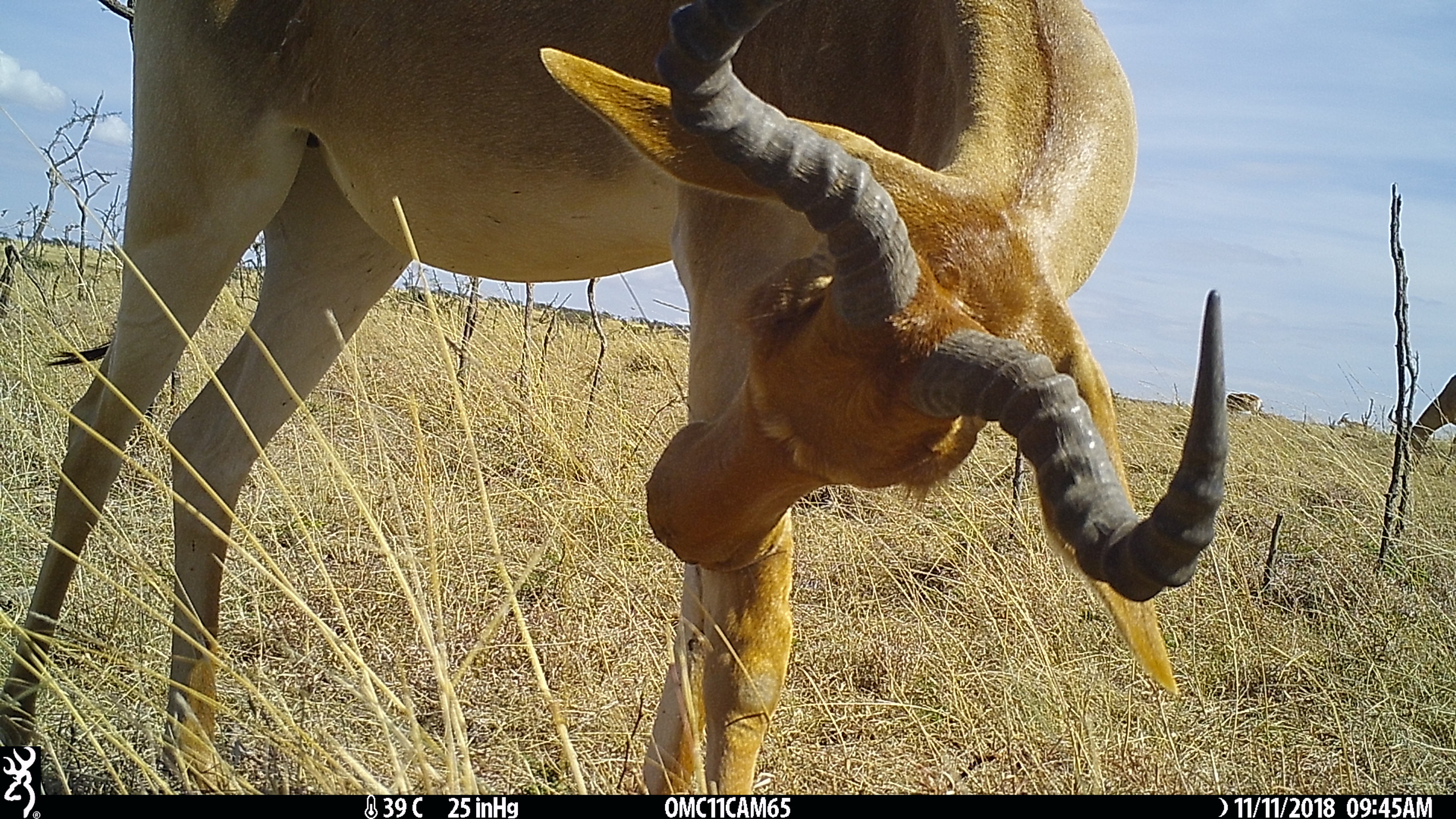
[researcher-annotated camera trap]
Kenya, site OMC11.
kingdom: Animalia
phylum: Chordata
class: Mammalia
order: Artiodactyla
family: Bovidae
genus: Alcelaphus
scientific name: Alcelaphus buselaphus cokii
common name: coke's hartebeest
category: hartebeest cokes